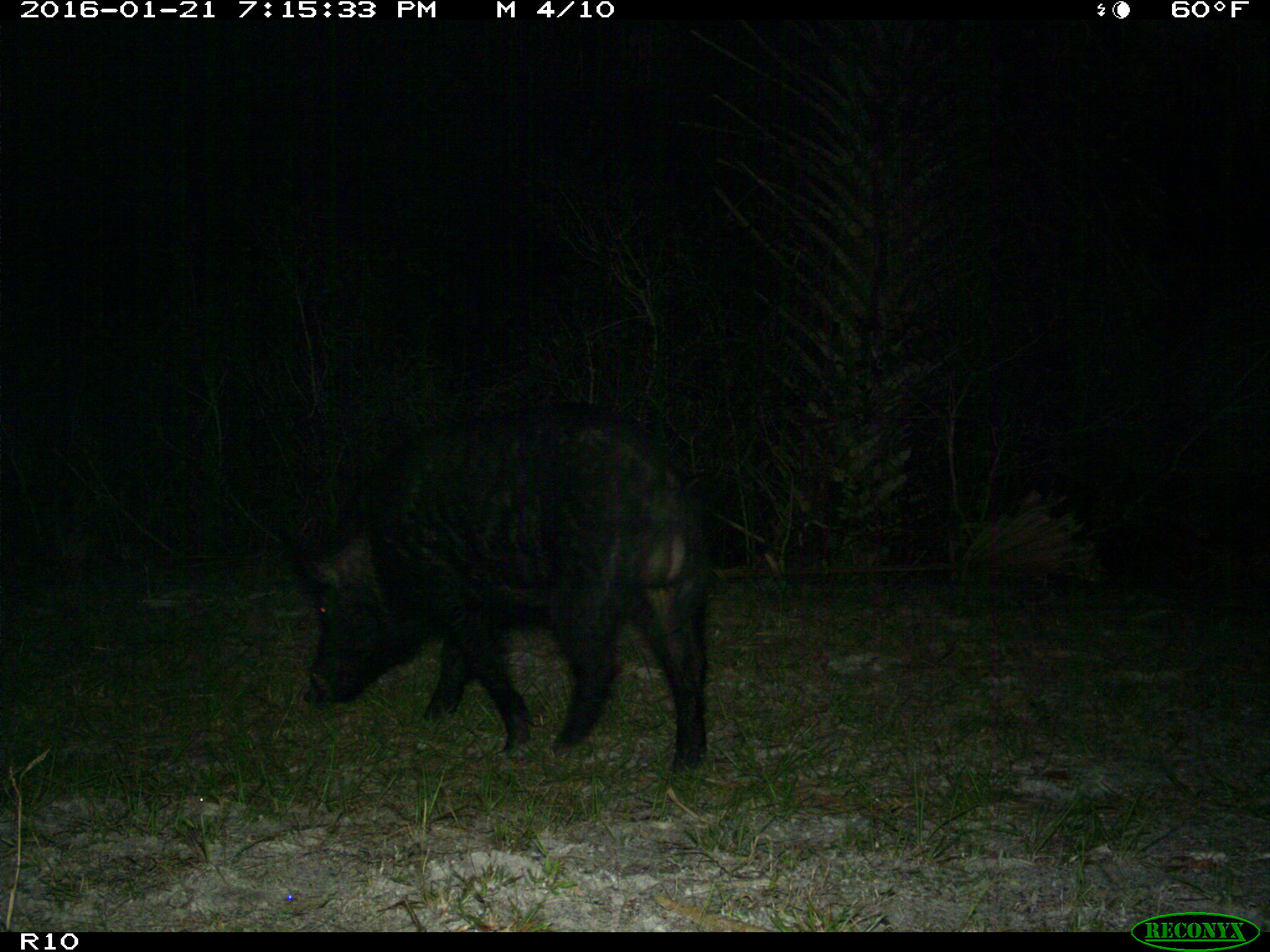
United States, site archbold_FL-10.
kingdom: Animalia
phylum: Chordata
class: Mammalia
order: Artiodactyla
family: Suidae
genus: Sus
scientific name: Sus scrofa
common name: wild boar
Sus scrofa (wild boar).